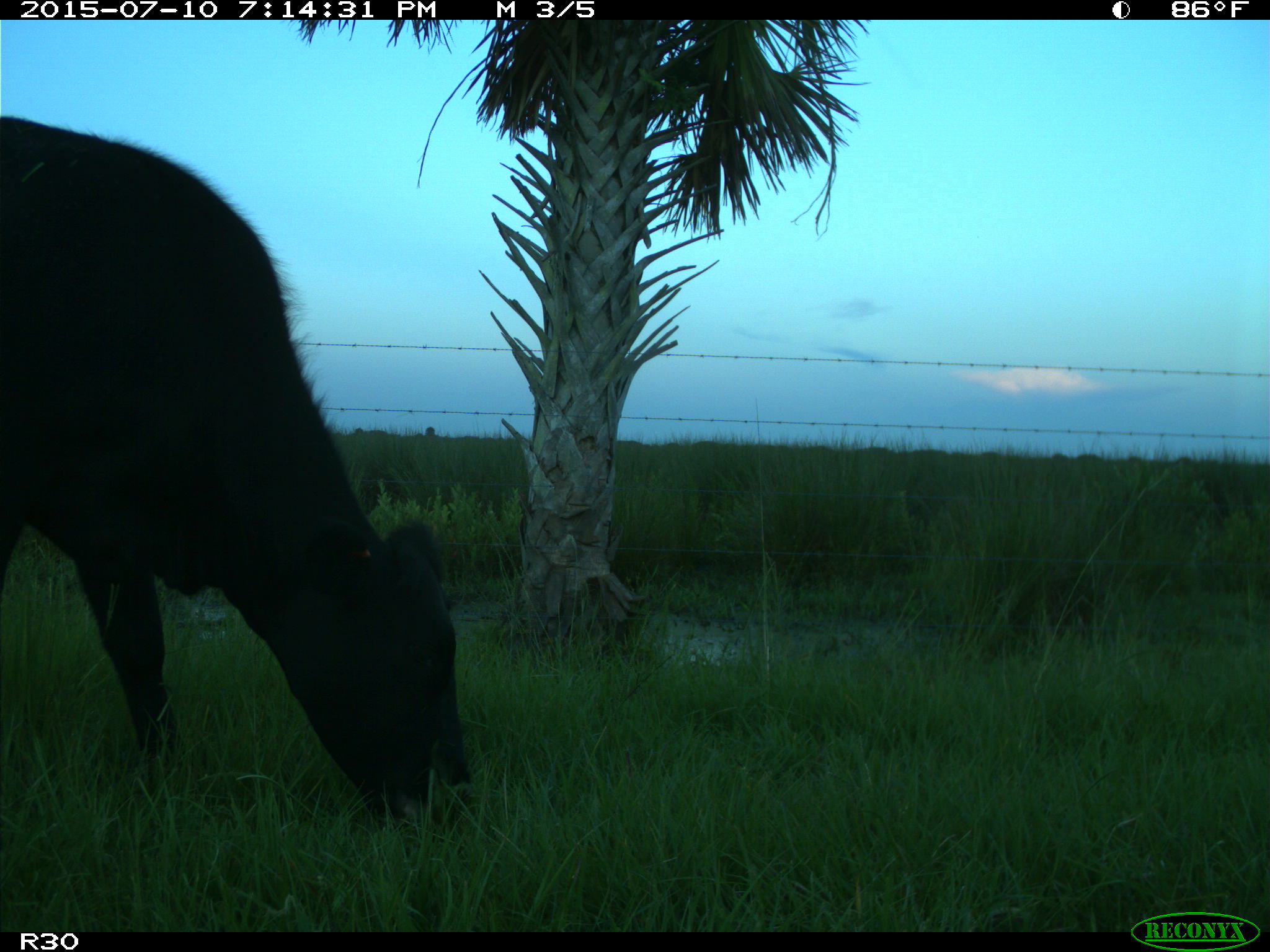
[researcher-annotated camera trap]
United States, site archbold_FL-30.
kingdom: Animalia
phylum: Chordata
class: Mammalia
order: Artiodactyla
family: Bovidae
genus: Bos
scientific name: Bos taurus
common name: domestic cow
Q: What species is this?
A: Bos taurus (domestic cow).